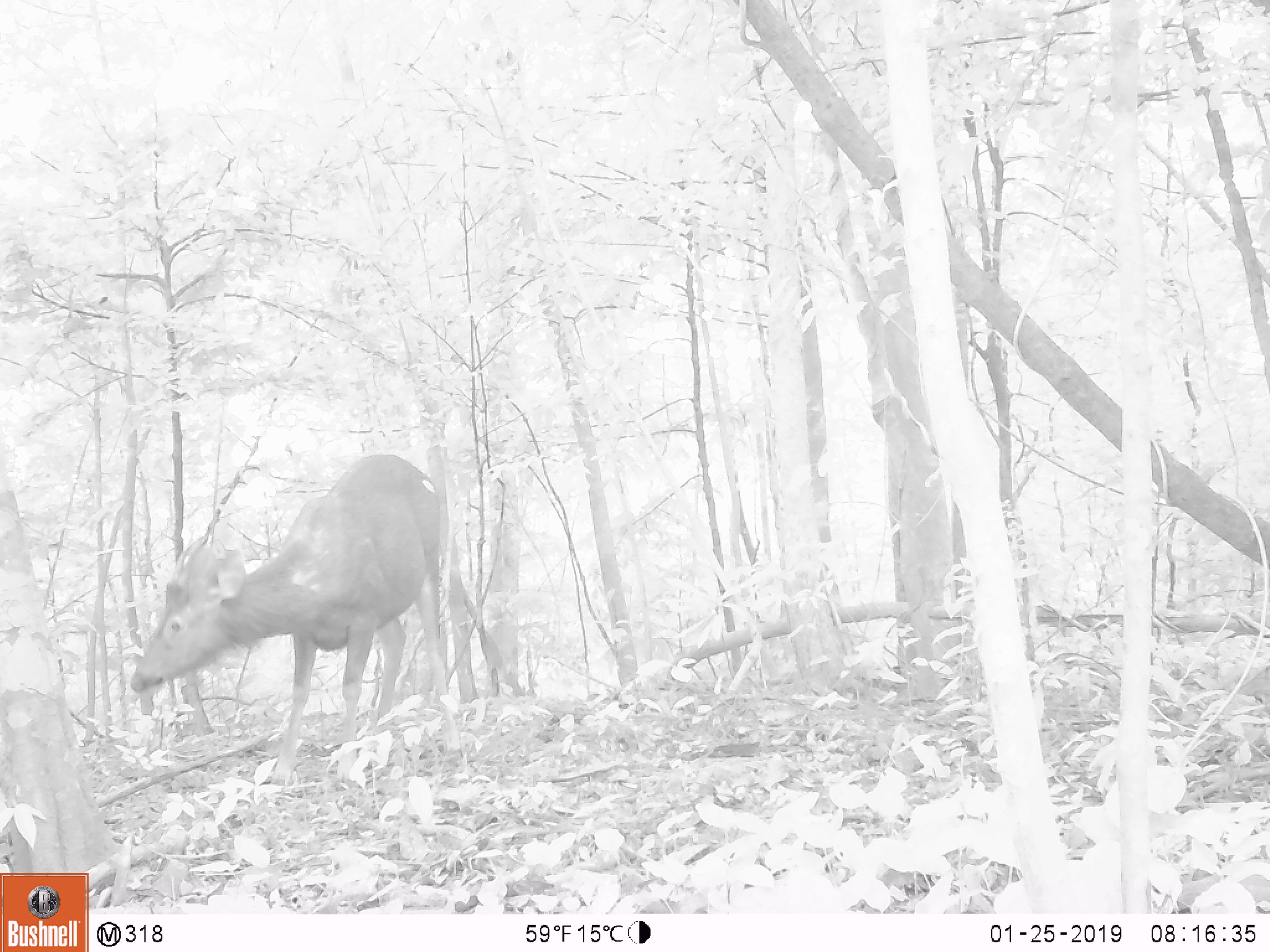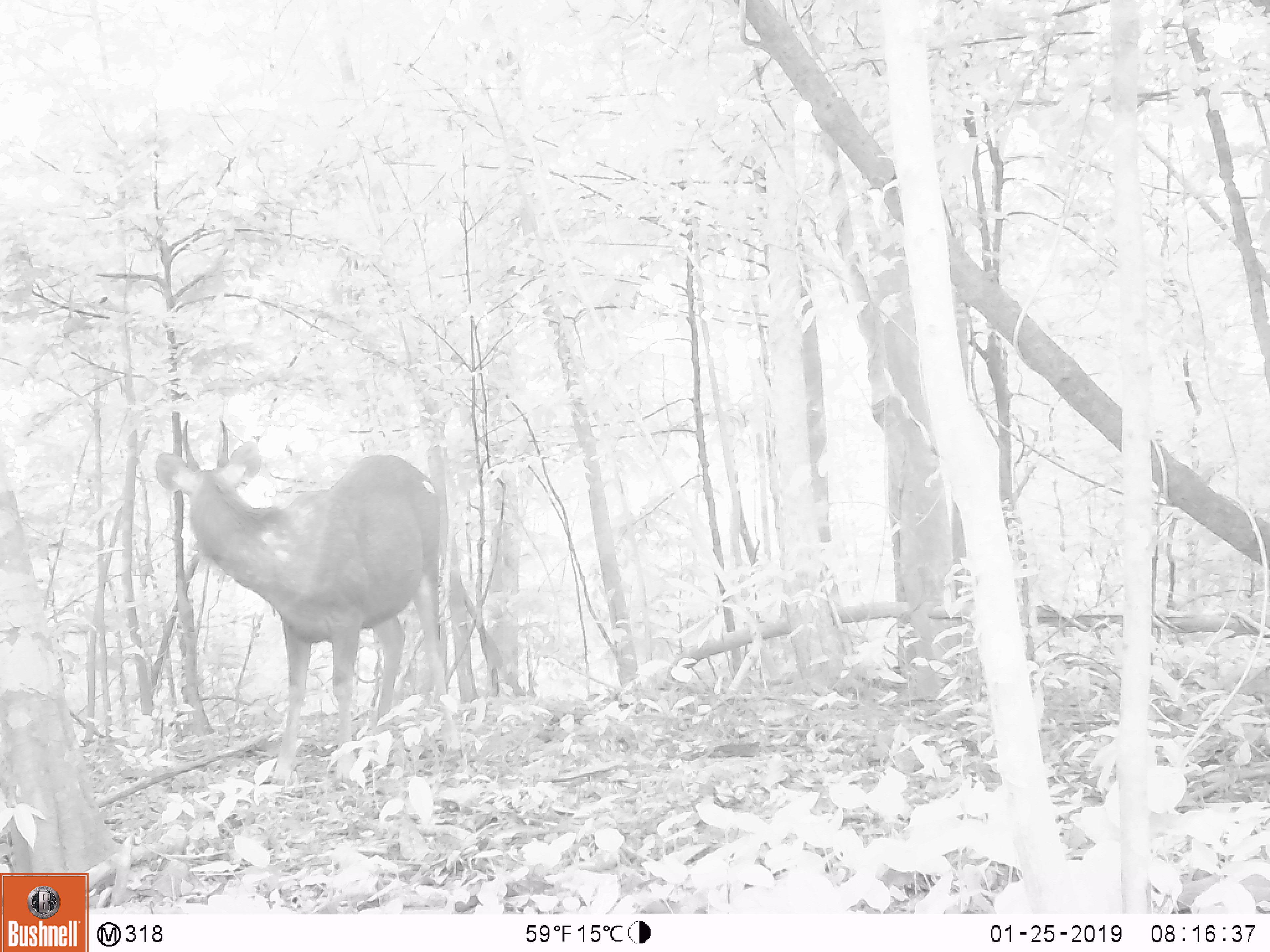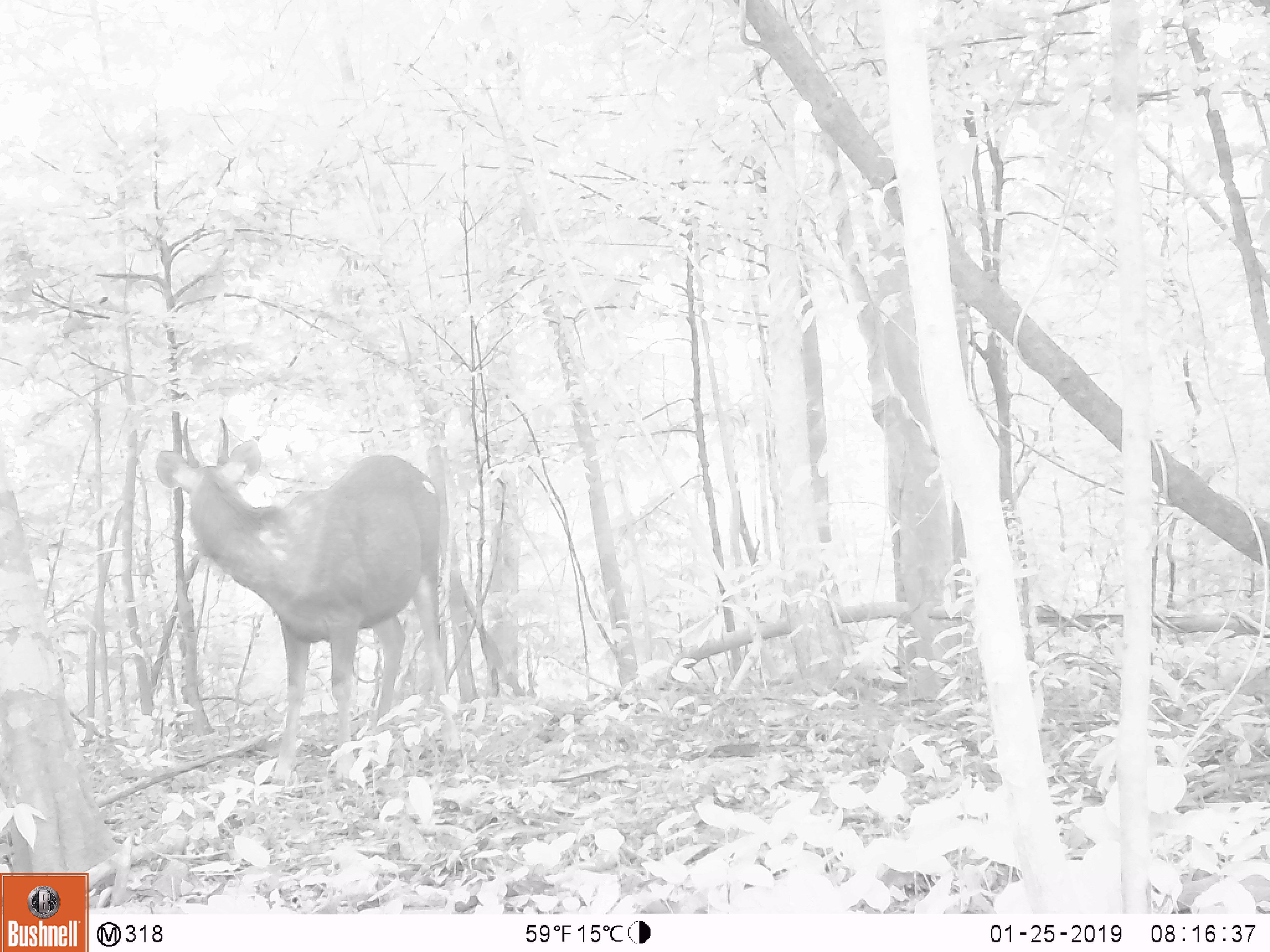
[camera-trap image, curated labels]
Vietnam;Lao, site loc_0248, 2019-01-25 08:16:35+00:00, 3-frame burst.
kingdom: Animalia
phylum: Chordata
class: Mammalia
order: Artiodactyla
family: Cervidae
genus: Rusa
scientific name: Rusa unicolor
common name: sambar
Sambar (Rusa unicolor). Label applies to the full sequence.